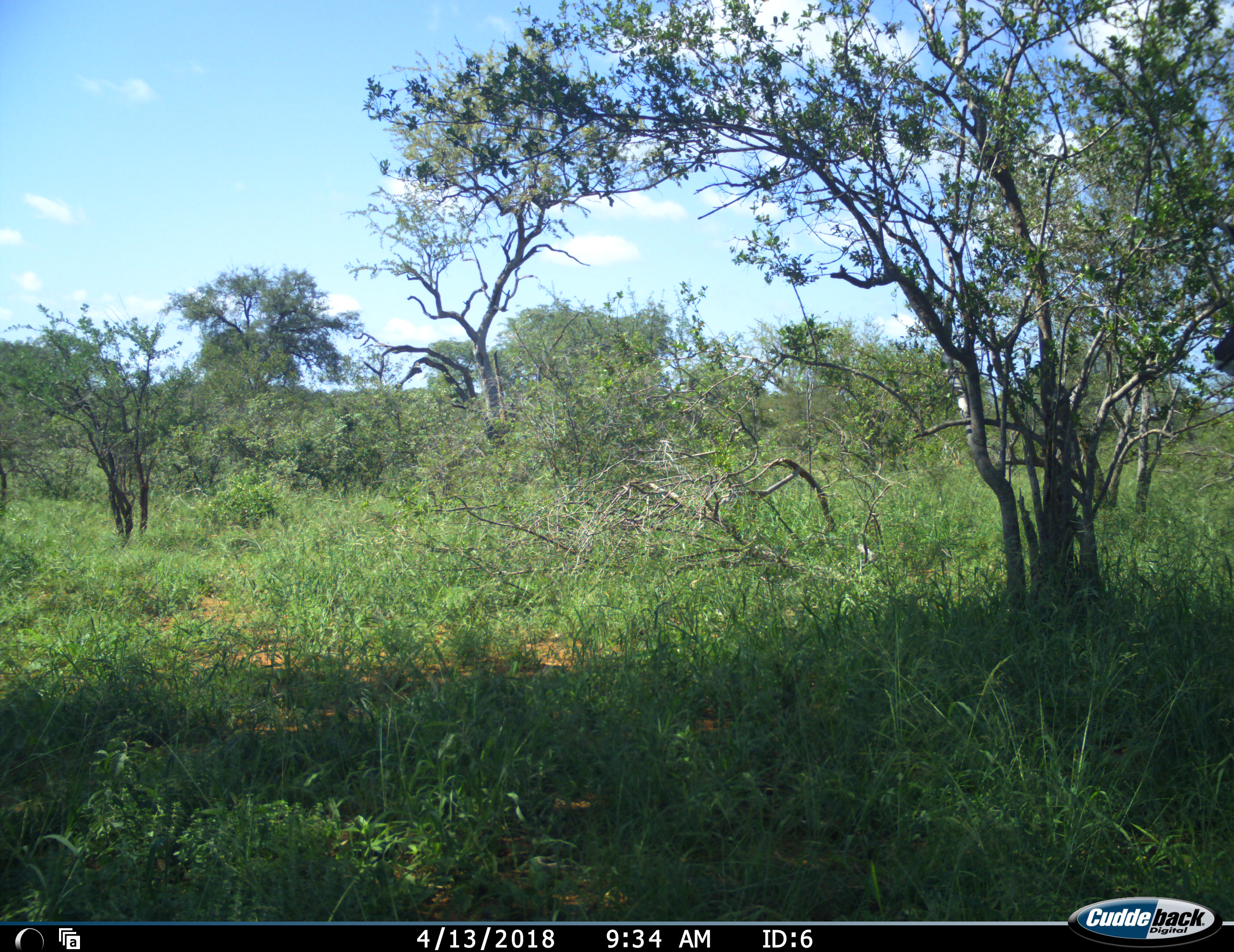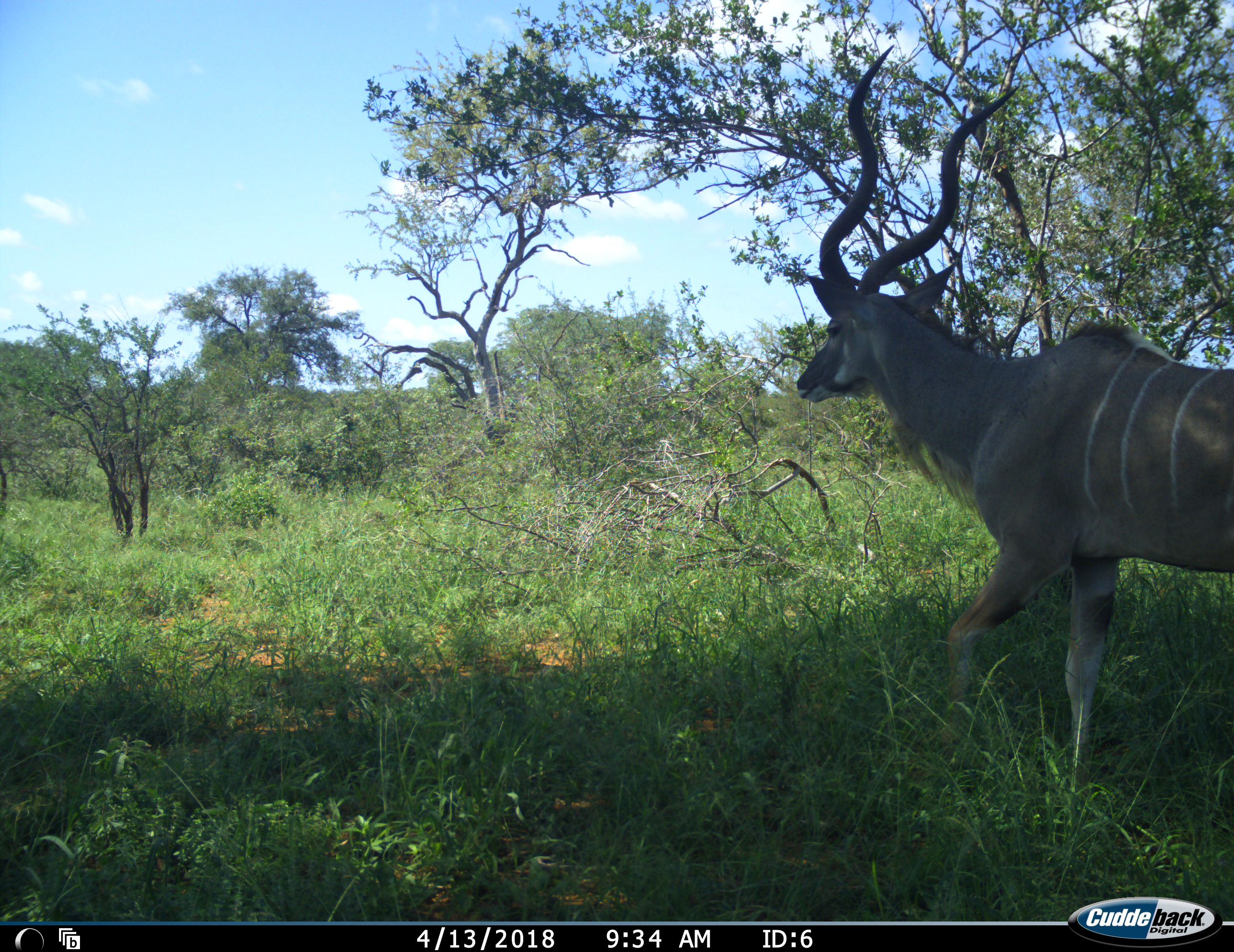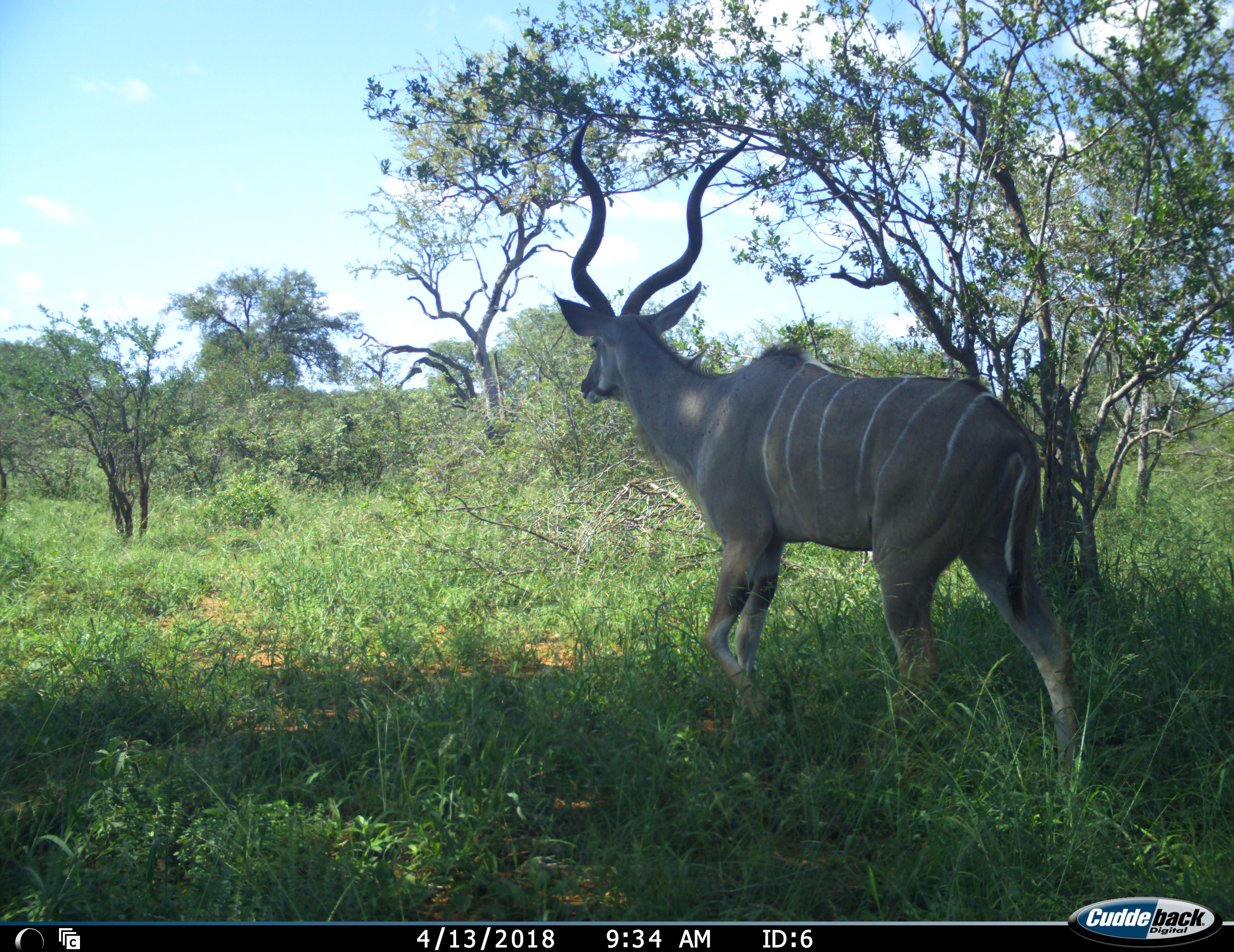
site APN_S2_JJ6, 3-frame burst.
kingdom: Animalia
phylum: Chordata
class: Mammalia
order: Artiodactyla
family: Bovidae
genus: Tragelaphus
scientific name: Tragelaphus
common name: kudu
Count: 1.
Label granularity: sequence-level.